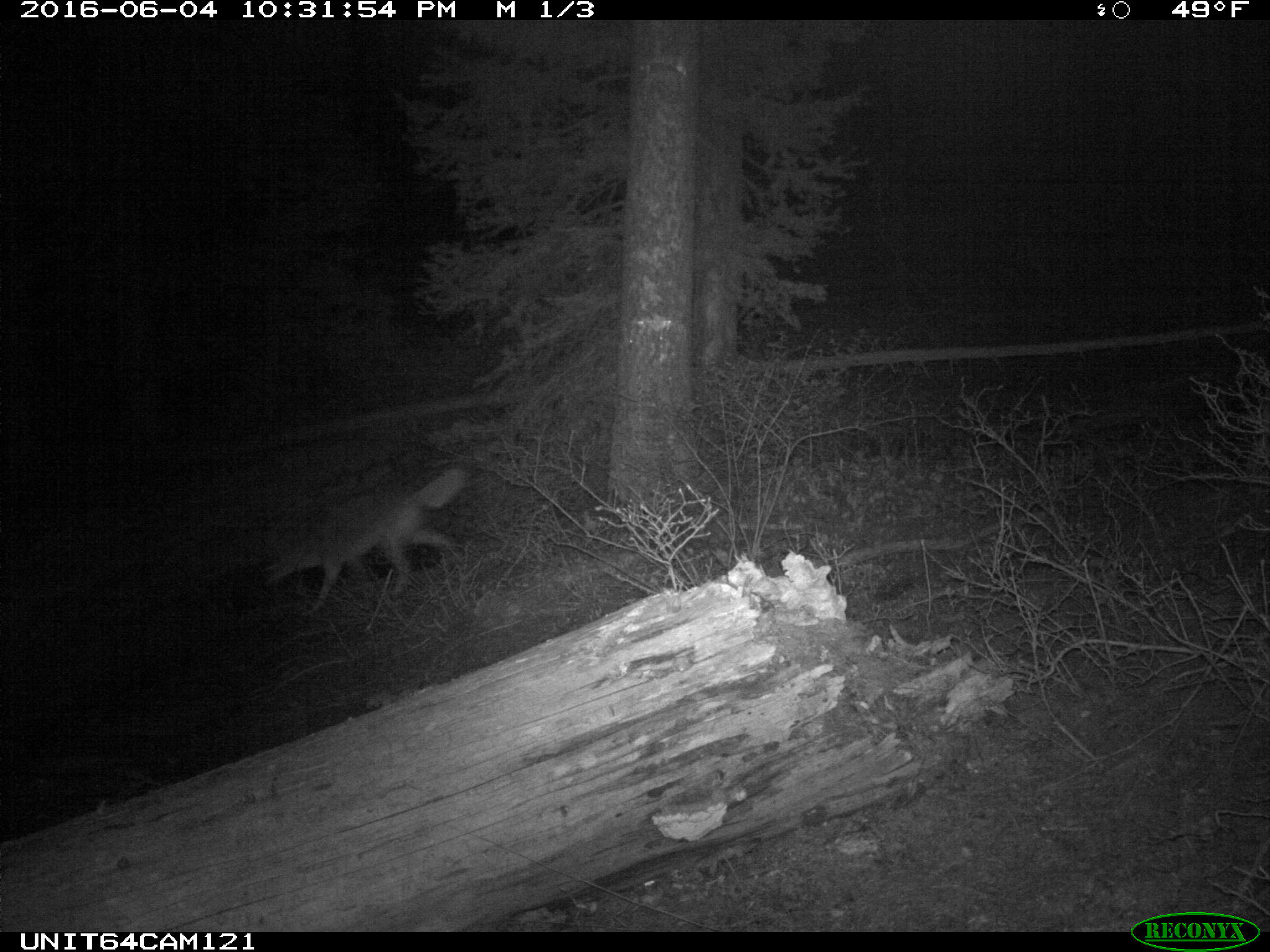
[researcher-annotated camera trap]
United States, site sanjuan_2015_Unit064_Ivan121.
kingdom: Animalia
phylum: Chordata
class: Mammalia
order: Carnivora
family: Canidae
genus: Canis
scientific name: Canis latrans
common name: coyote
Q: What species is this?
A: Canis latrans (coyote).